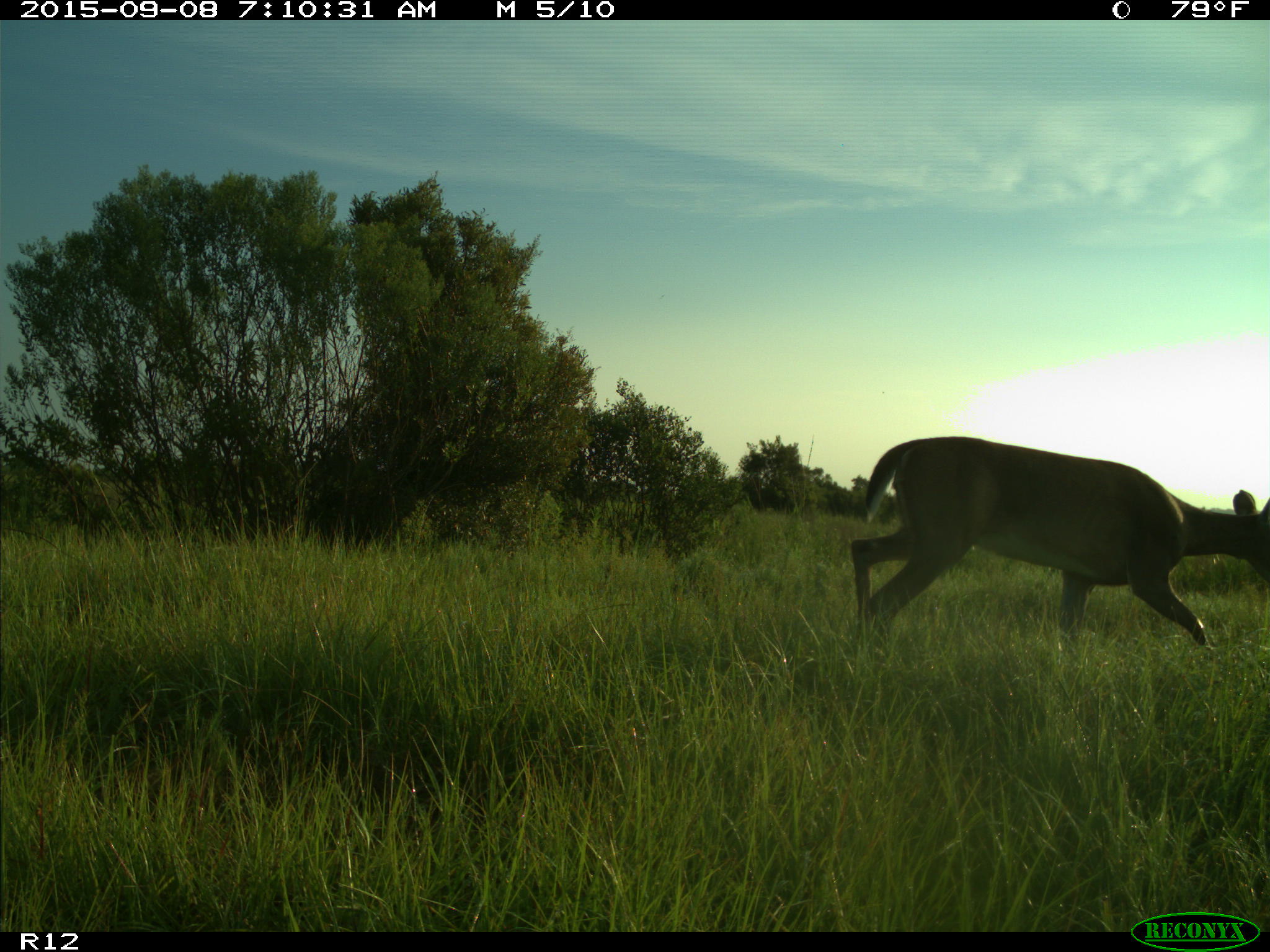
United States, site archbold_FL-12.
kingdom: Animalia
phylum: Chordata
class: Mammalia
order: Artiodactyla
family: Cervidae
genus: Odocoileus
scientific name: Odocoileus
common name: deer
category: unidentified deer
Unidentified deer (deer) (Odocoileus).